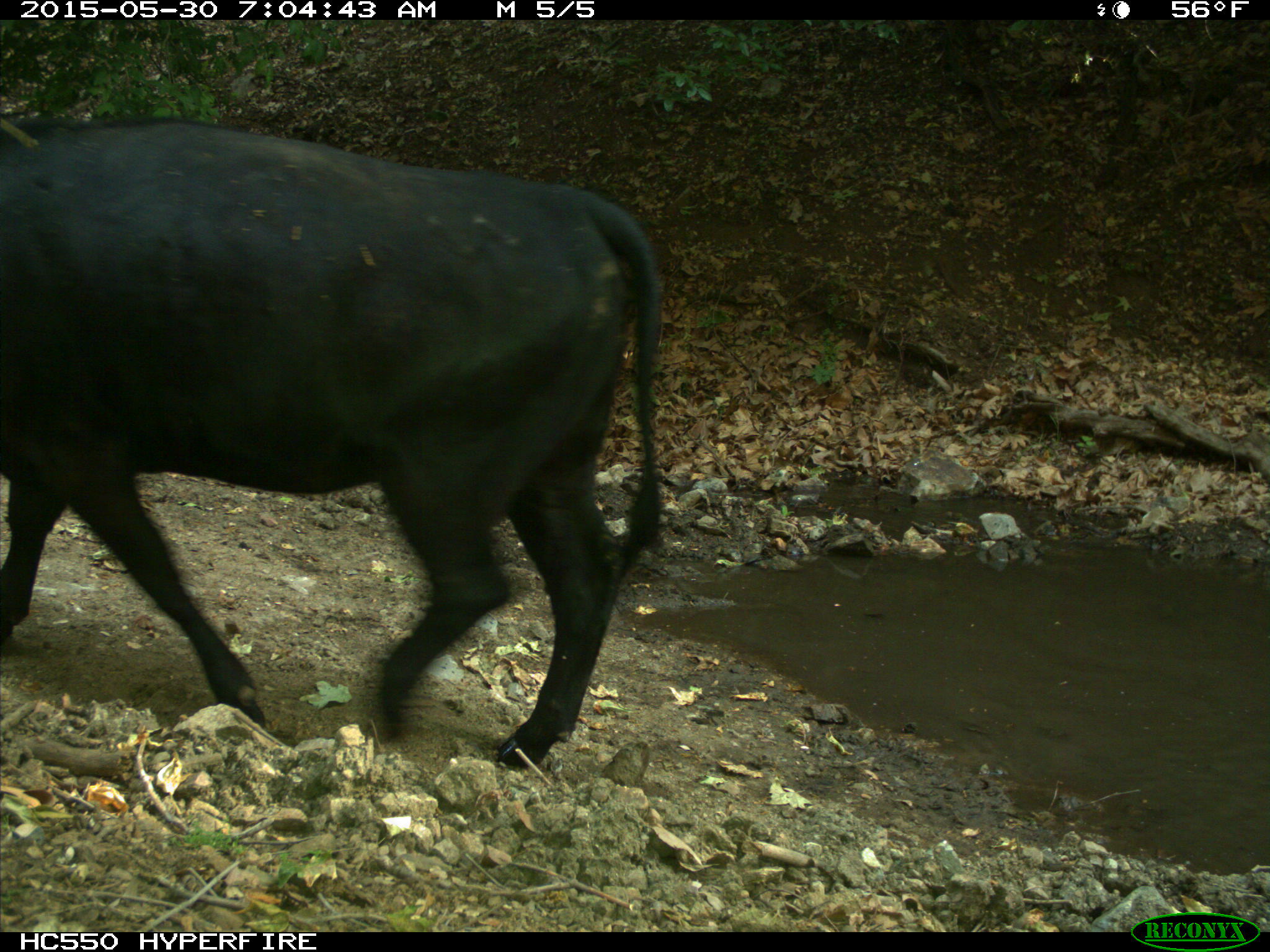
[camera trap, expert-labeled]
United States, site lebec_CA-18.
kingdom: Animalia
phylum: Chordata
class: Mammalia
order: Artiodactyla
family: Bovidae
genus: Bos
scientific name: Bos taurus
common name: domestic cow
Bos taurus (domestic cow).